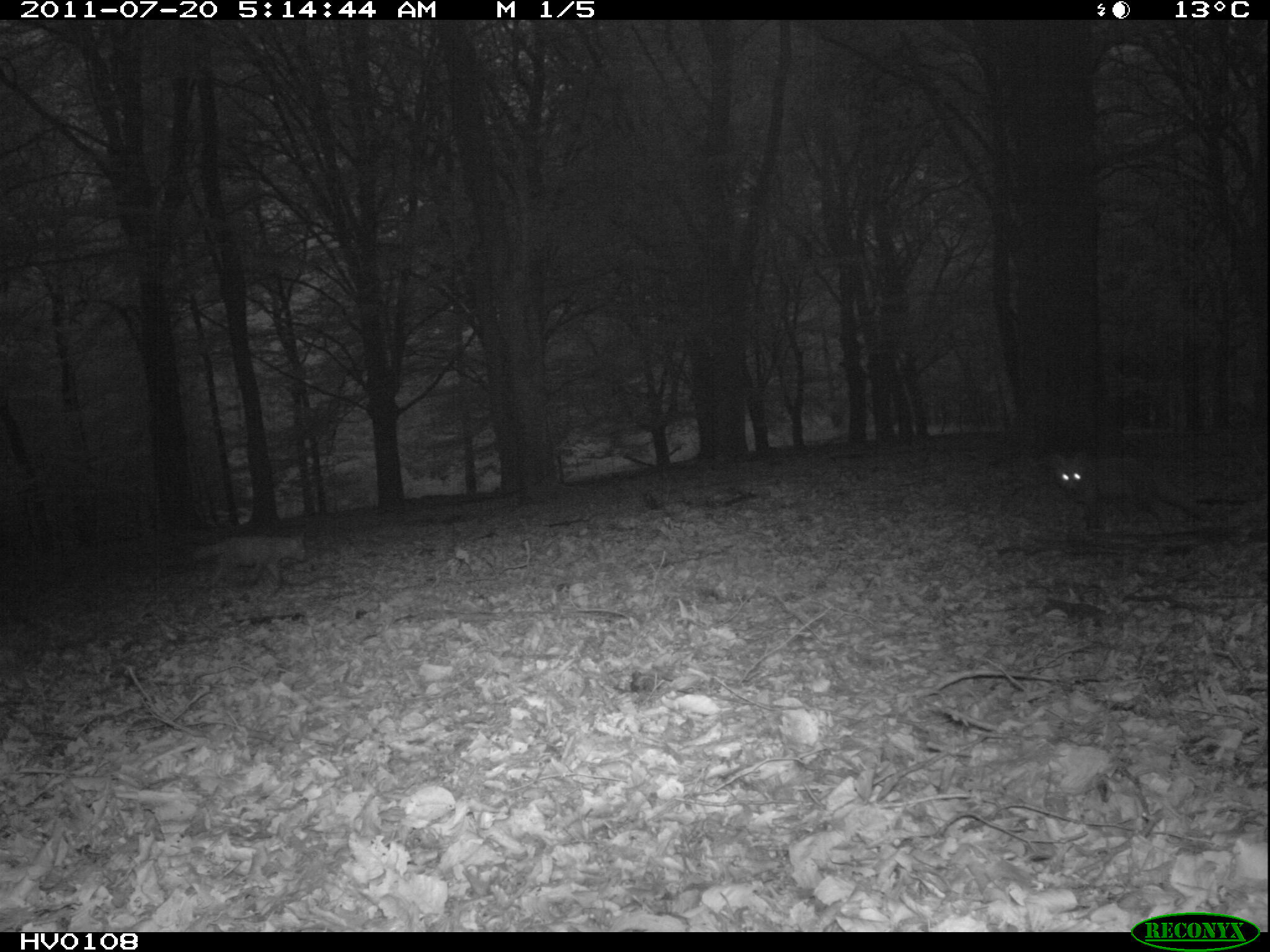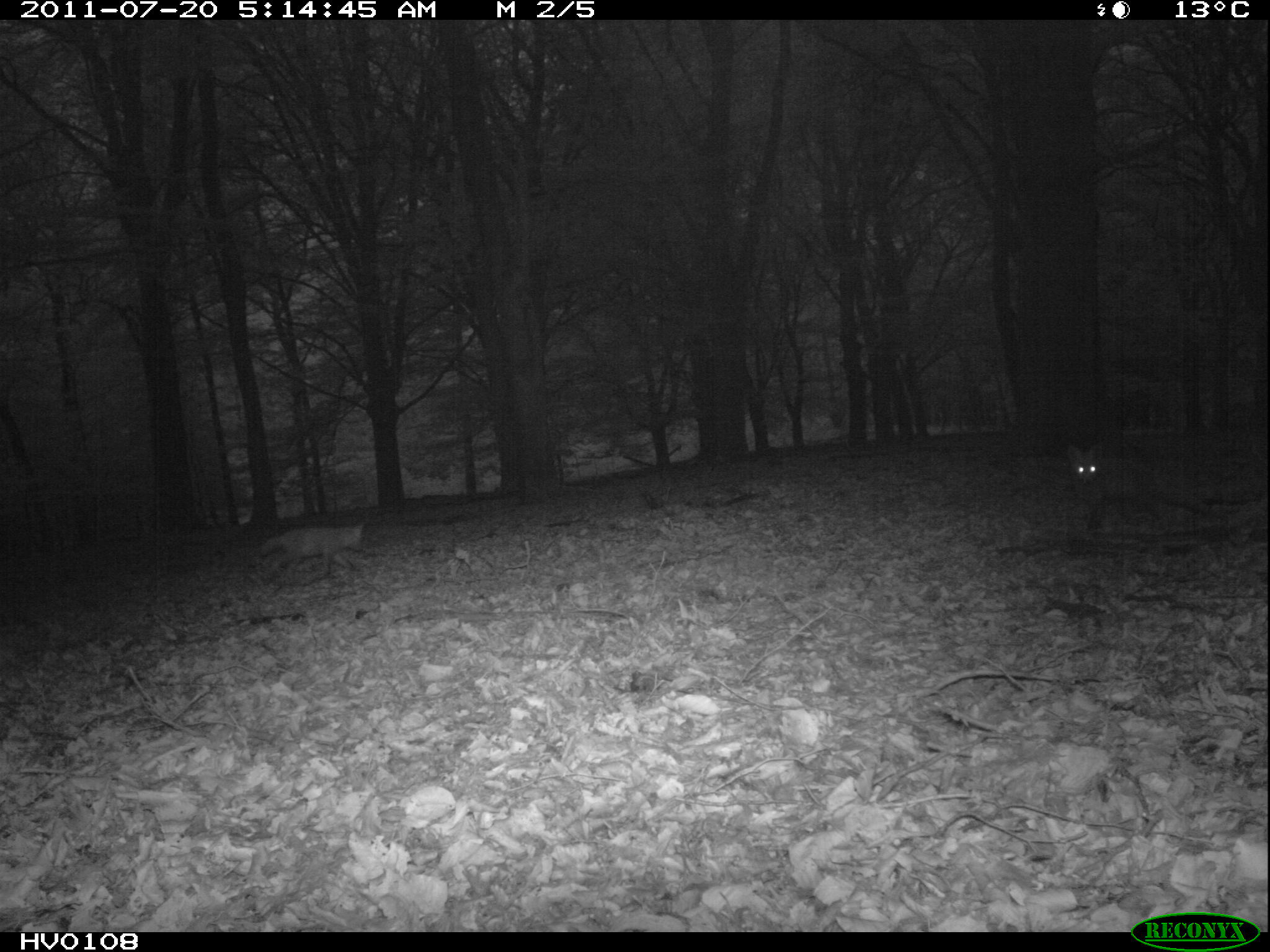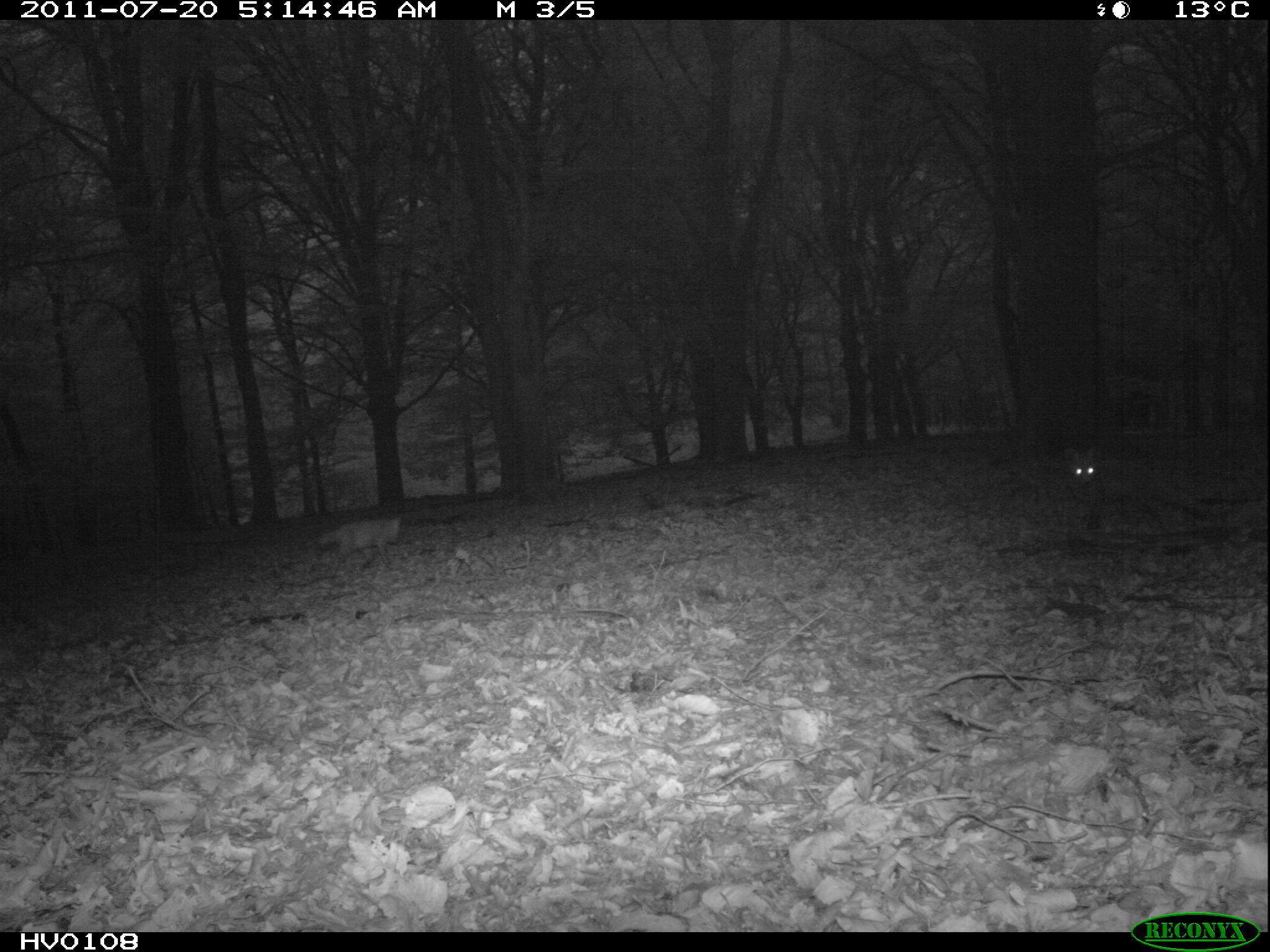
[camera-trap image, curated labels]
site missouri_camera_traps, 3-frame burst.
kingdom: Animalia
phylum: Chordata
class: Mammalia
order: Carnivora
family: Canidae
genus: Vulpes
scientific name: Vulpes vulpes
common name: red fox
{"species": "red fox (Vulpes vulpes)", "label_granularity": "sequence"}